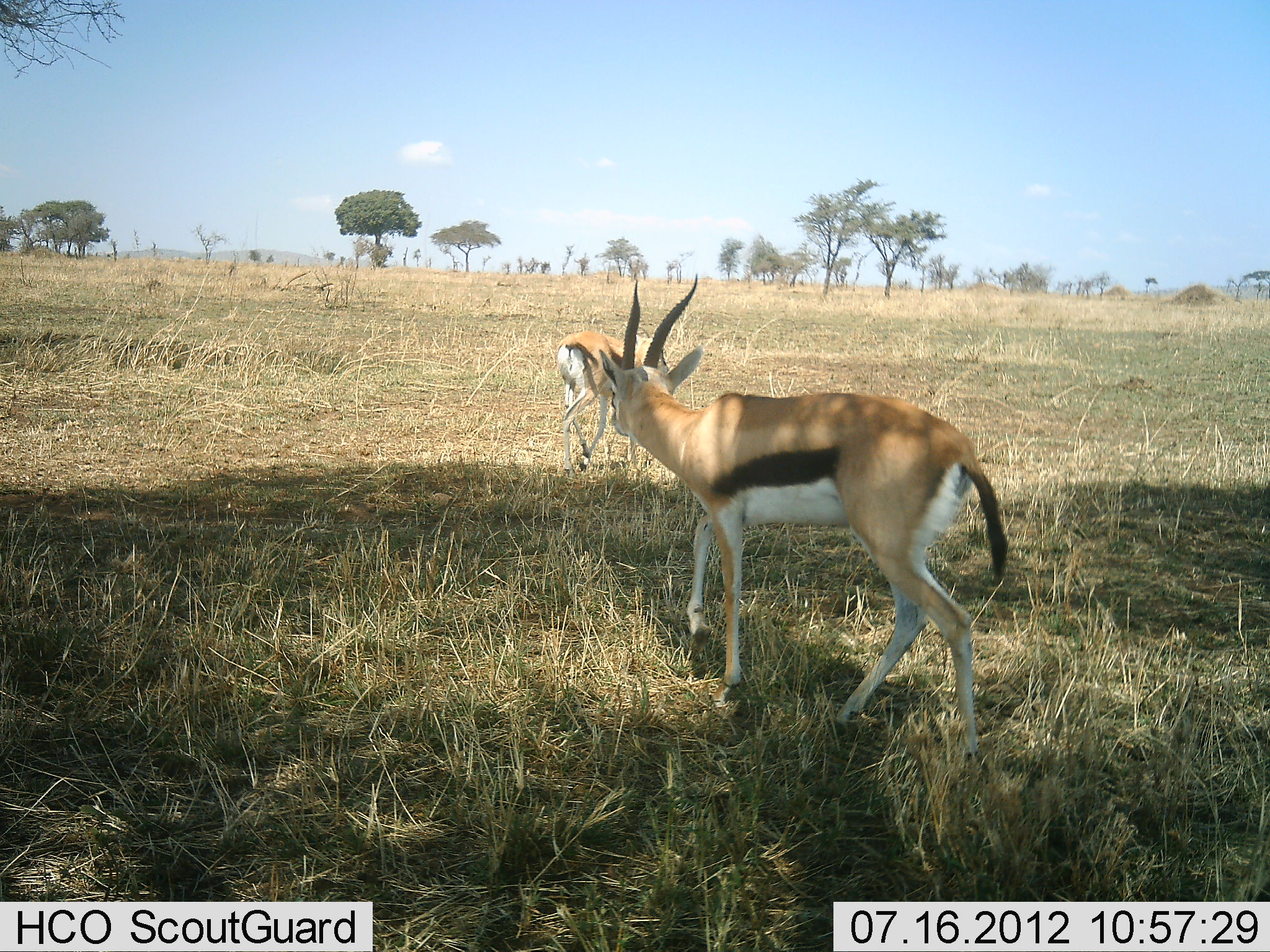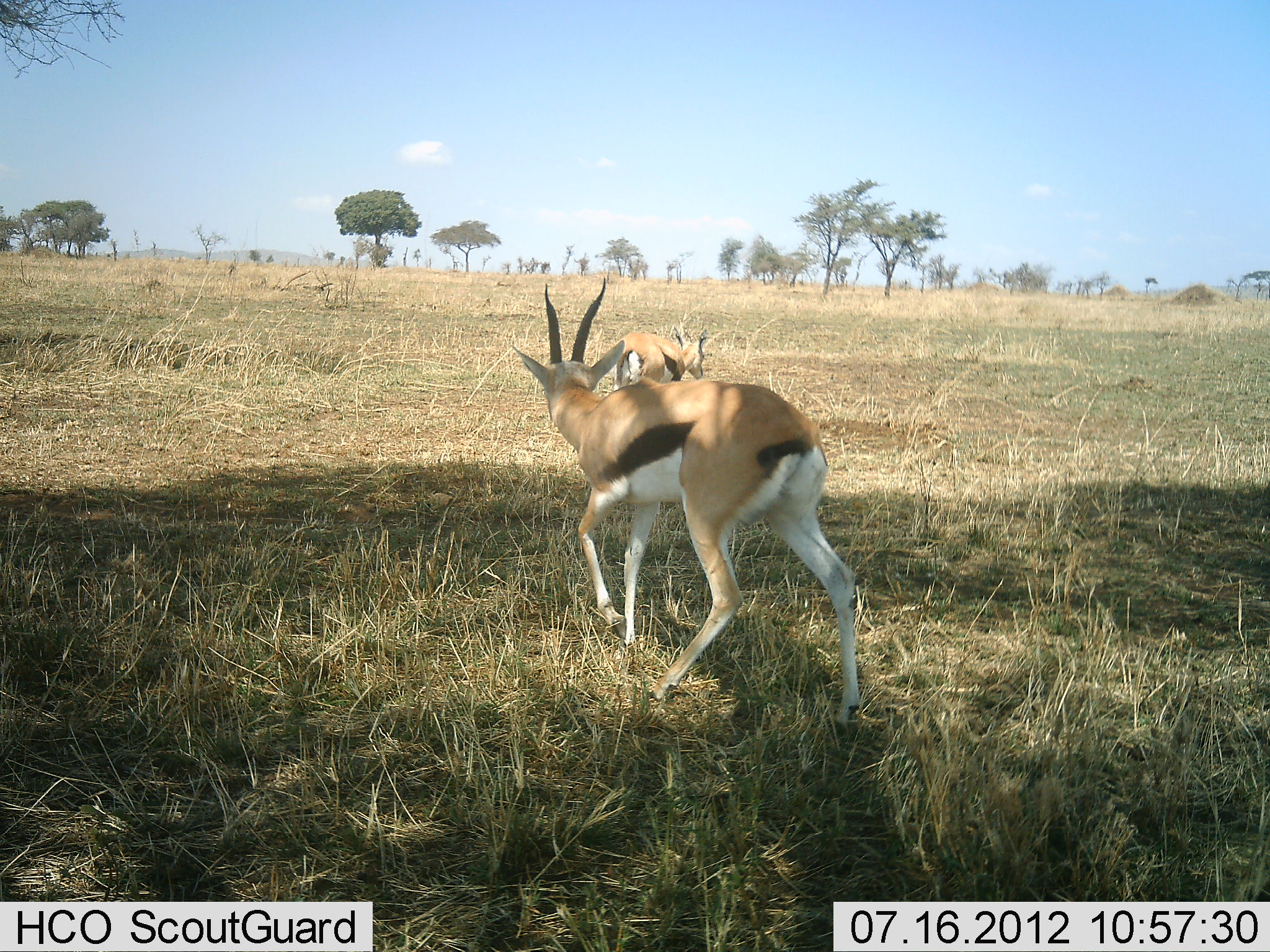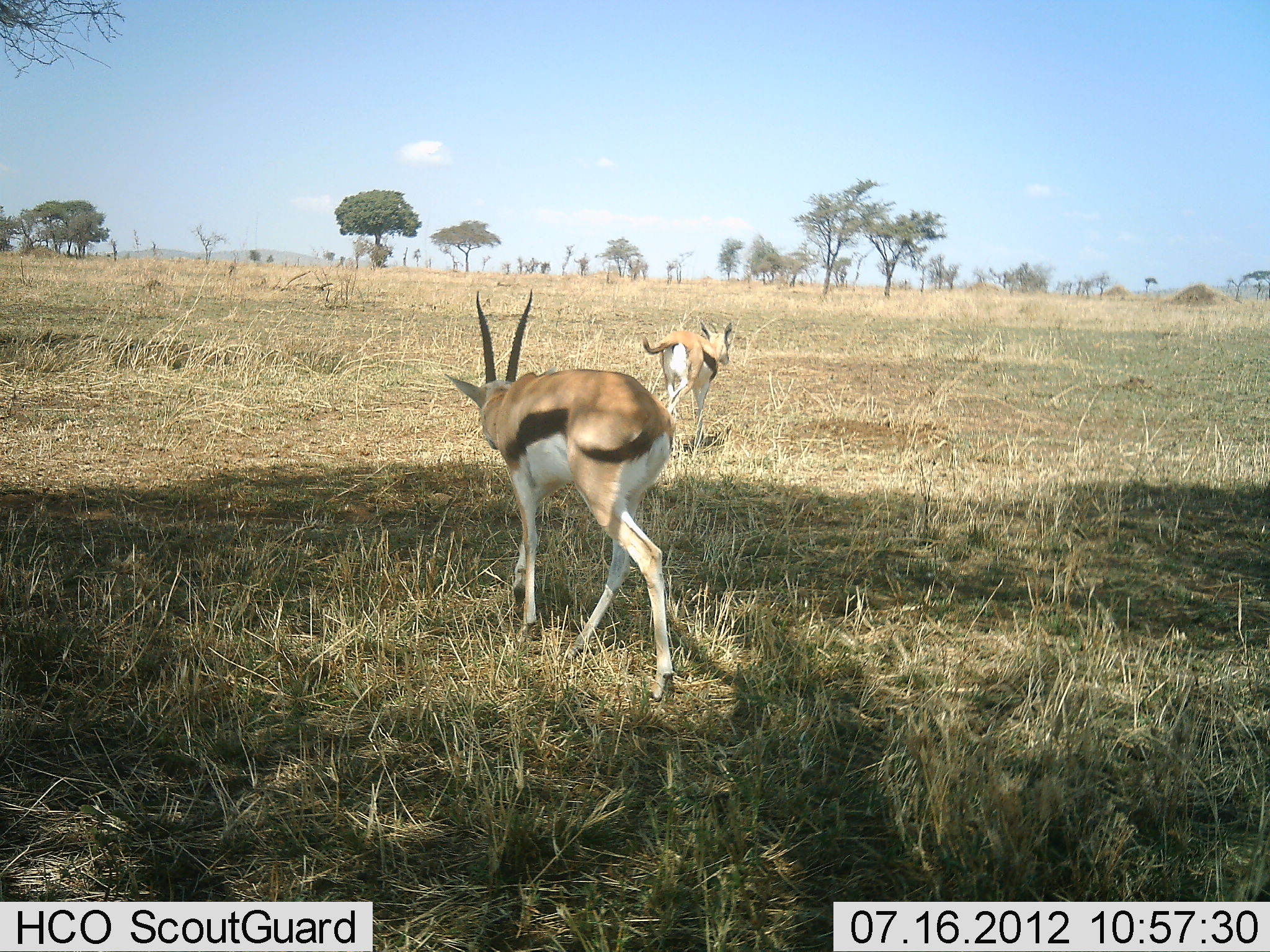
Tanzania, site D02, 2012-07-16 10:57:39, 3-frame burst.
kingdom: Animalia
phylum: Chordata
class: Mammalia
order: Artiodactyla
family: Bovidae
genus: Eudorcas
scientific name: Eudorcas thomsonii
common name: thomson's gazelle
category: gazellethomsons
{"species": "gazellethomsons (thomson's gazelle) (Eudorcas thomsonii)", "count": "2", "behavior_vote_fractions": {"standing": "0%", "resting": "0%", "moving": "100%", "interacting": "20%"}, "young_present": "0%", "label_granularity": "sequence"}